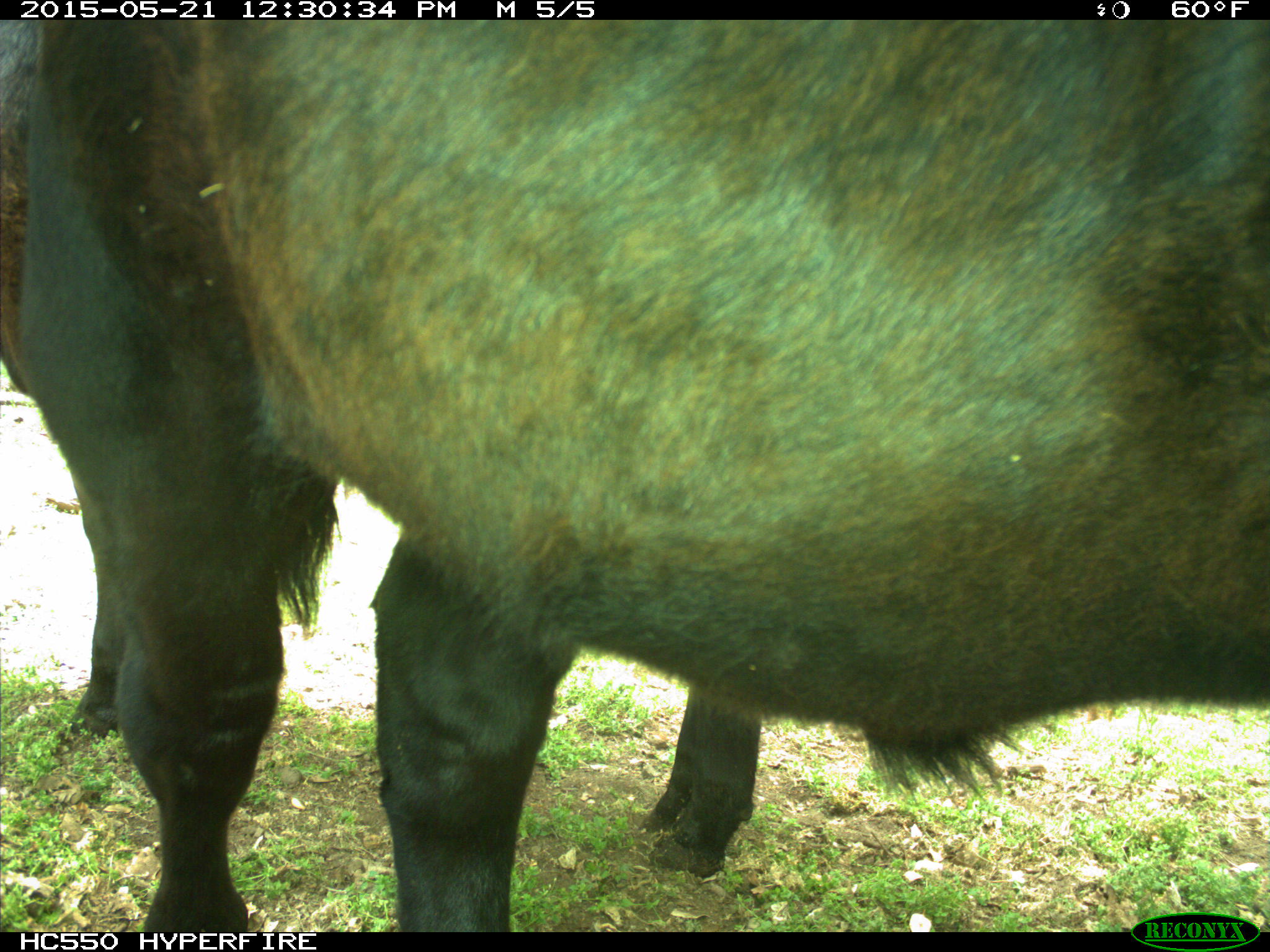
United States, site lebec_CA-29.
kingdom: Animalia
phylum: Chordata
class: Mammalia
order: Artiodactyla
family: Bovidae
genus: Bos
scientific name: Bos taurus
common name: domestic cow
Bos taurus (domestic cow).